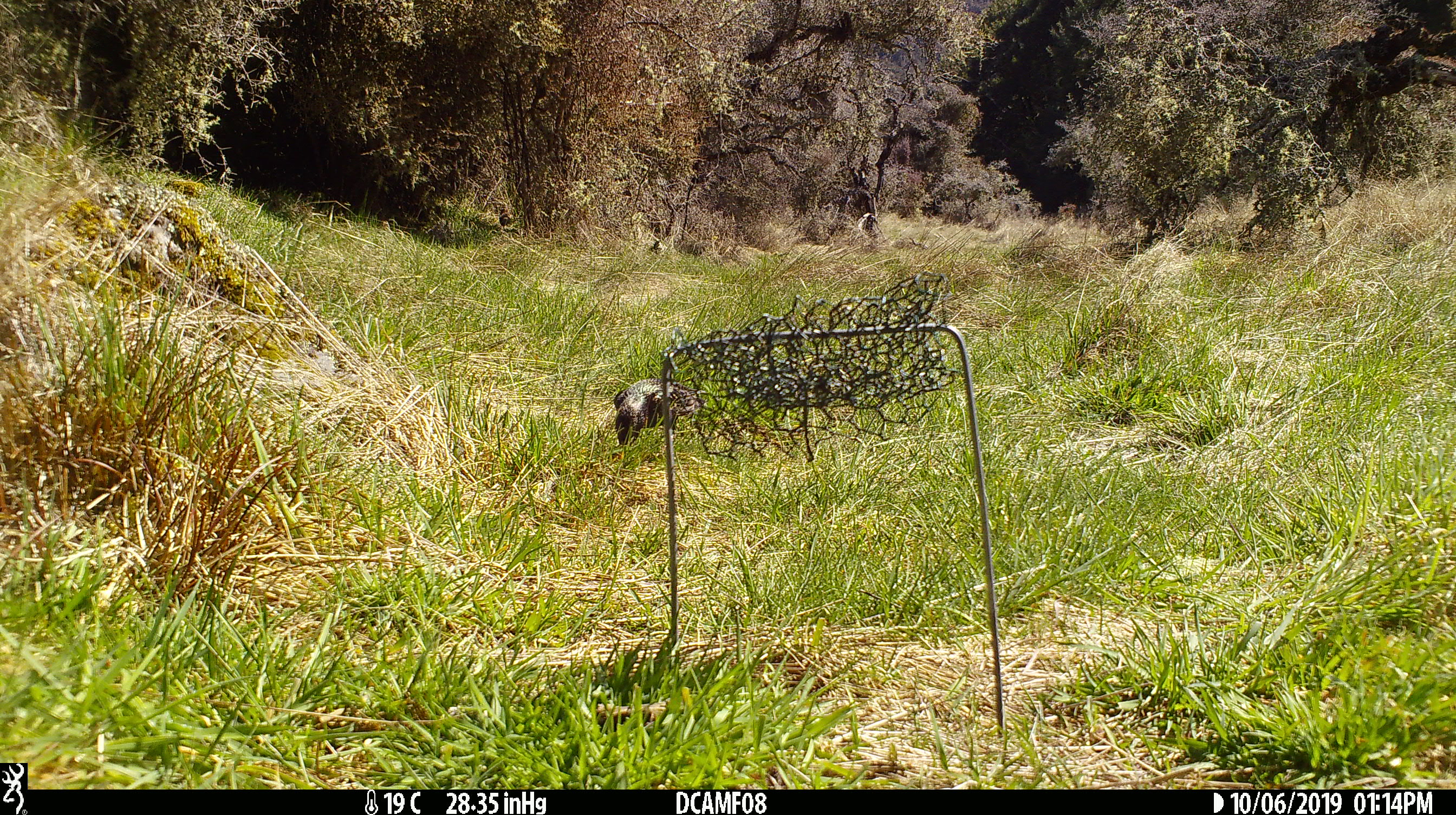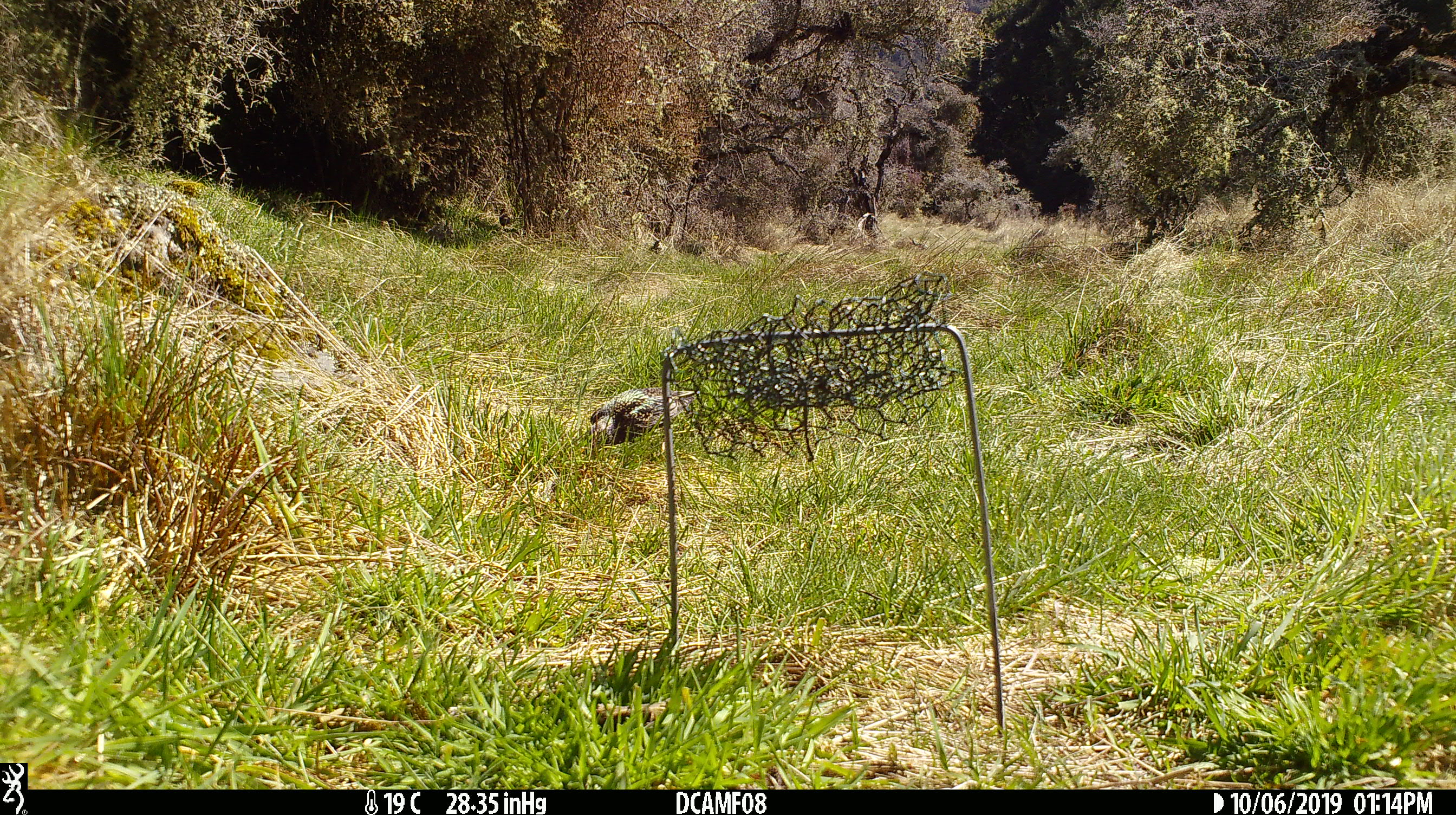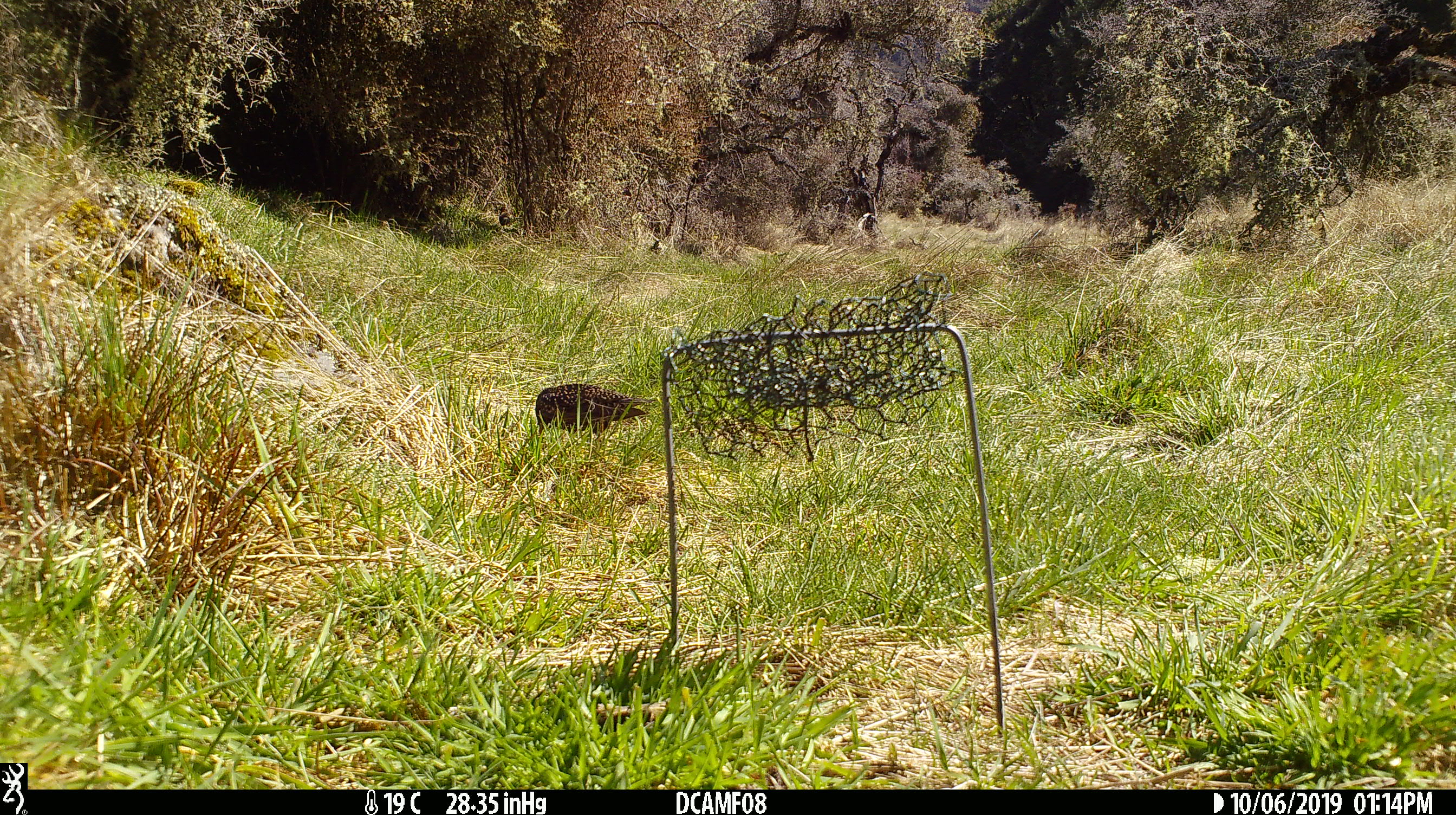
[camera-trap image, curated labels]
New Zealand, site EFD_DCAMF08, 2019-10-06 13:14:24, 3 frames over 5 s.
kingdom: Animalia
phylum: Chordata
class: Aves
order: Passeriformes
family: Sturnidae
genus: Sturnus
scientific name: Sturnus vulgaris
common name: european starling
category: starling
Starling (european starling) (Sturnus vulgaris).